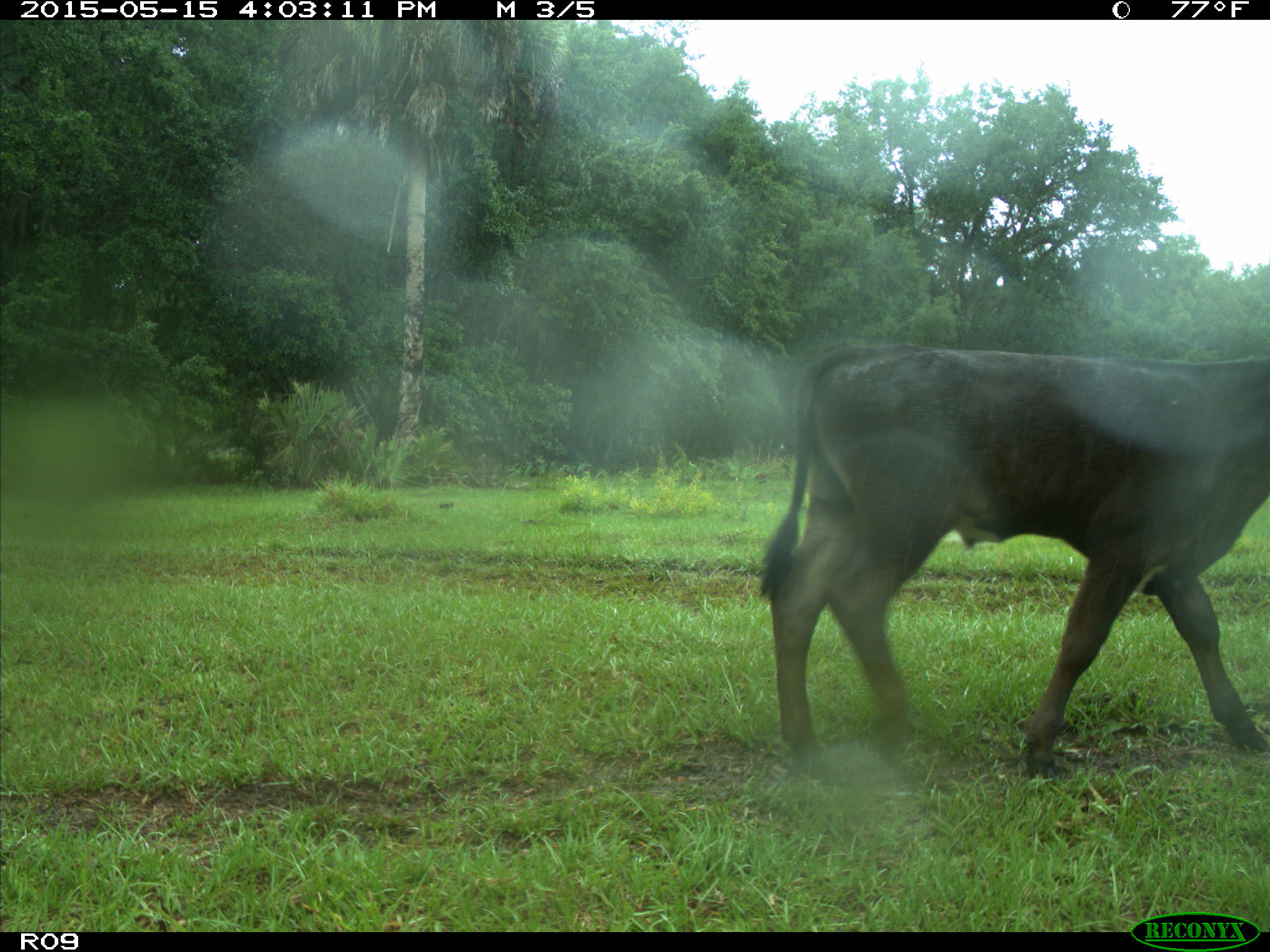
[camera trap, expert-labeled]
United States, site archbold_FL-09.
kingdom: Animalia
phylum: Chordata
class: Mammalia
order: Artiodactyla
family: Bovidae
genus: Bos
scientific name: Bos taurus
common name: domestic cow